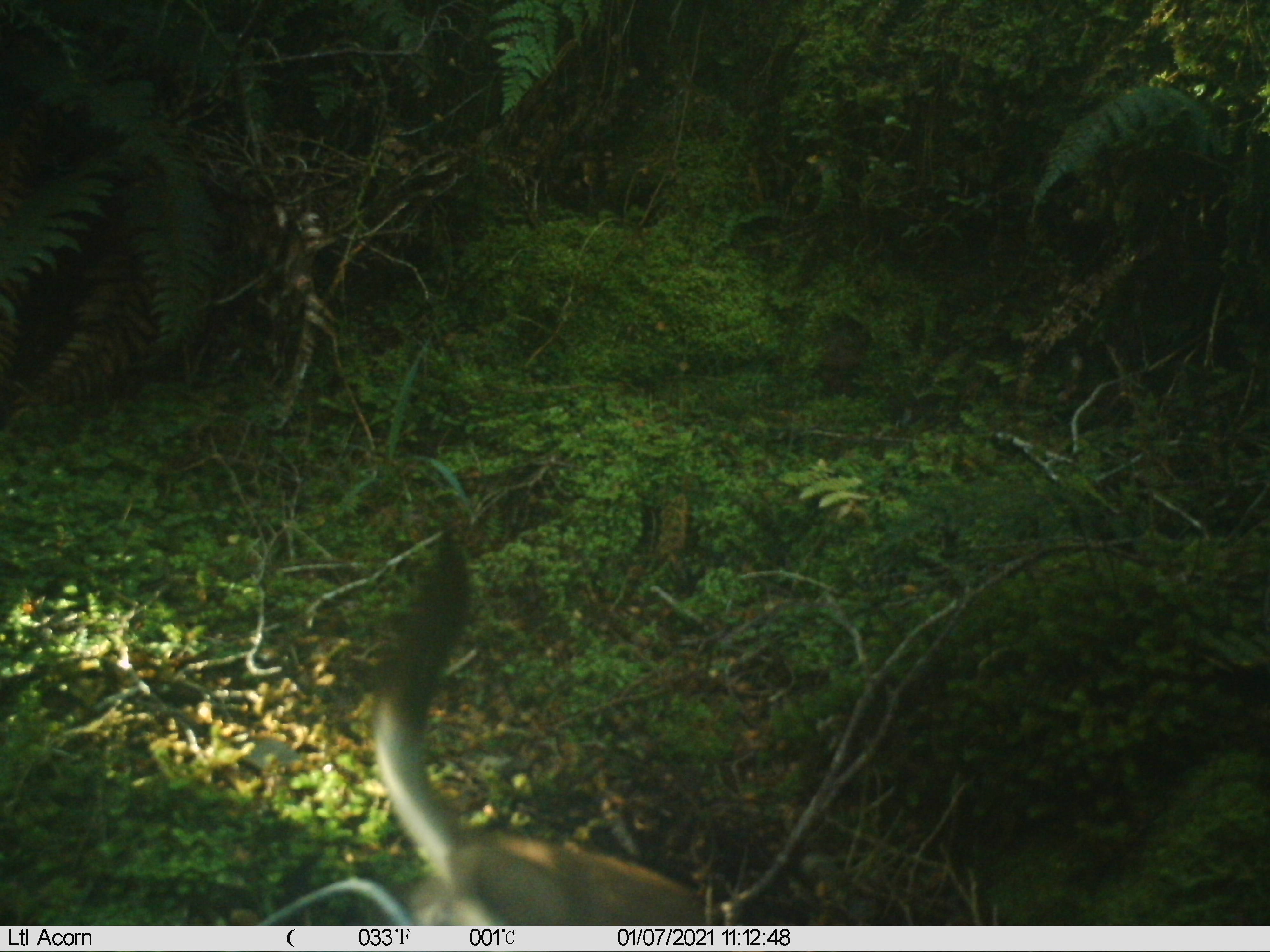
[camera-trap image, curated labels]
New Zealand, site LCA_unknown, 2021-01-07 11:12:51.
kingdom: Animalia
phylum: Chordata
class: Mammalia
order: Carnivora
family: Mustelidae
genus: Mustela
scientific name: Mustela erminea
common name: stoat